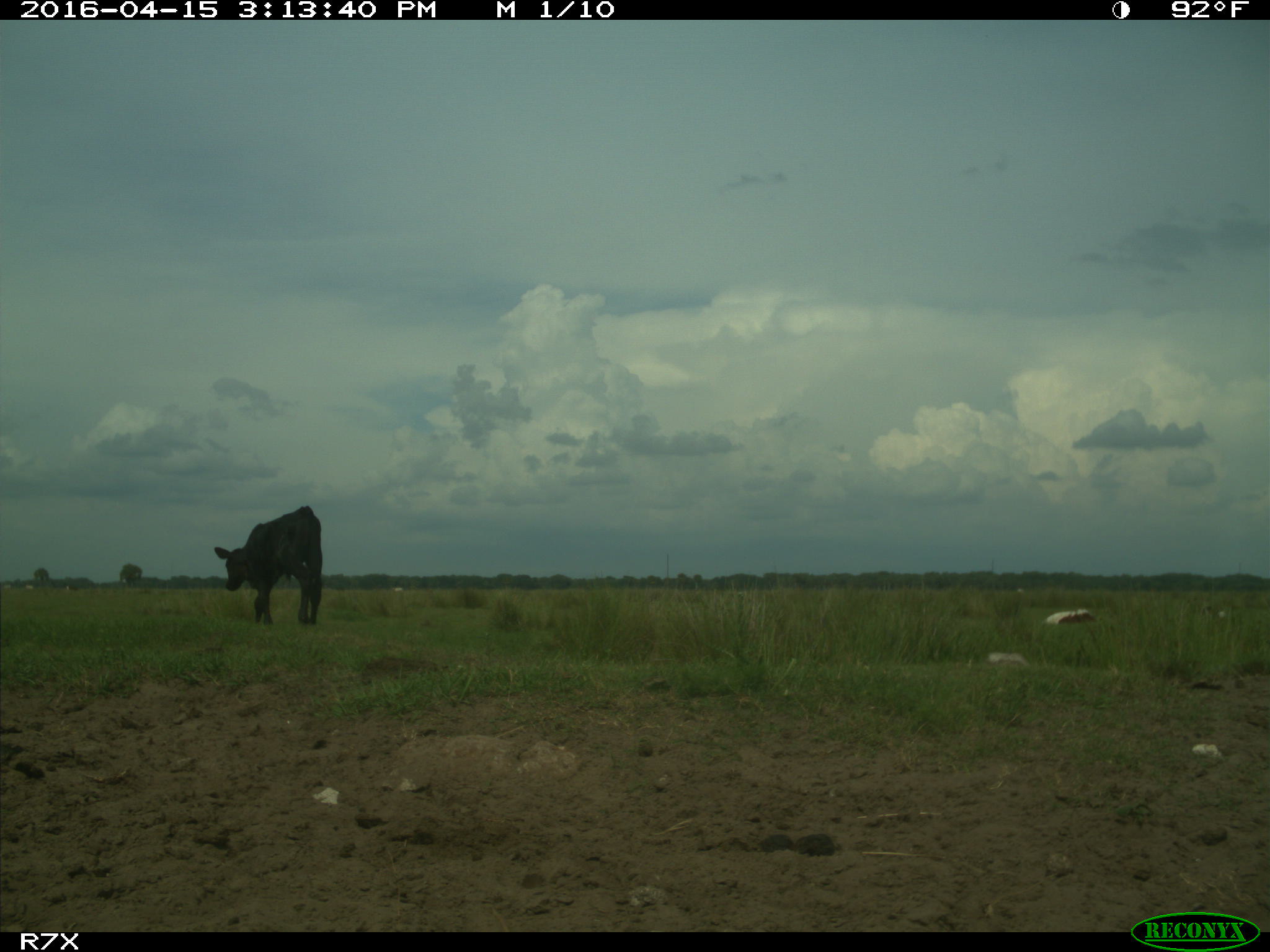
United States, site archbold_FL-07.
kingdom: Animalia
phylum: Chordata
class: Mammalia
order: Artiodactyla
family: Bovidae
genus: Bos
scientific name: Bos taurus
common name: domestic cow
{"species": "Bos taurus (domestic cow)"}